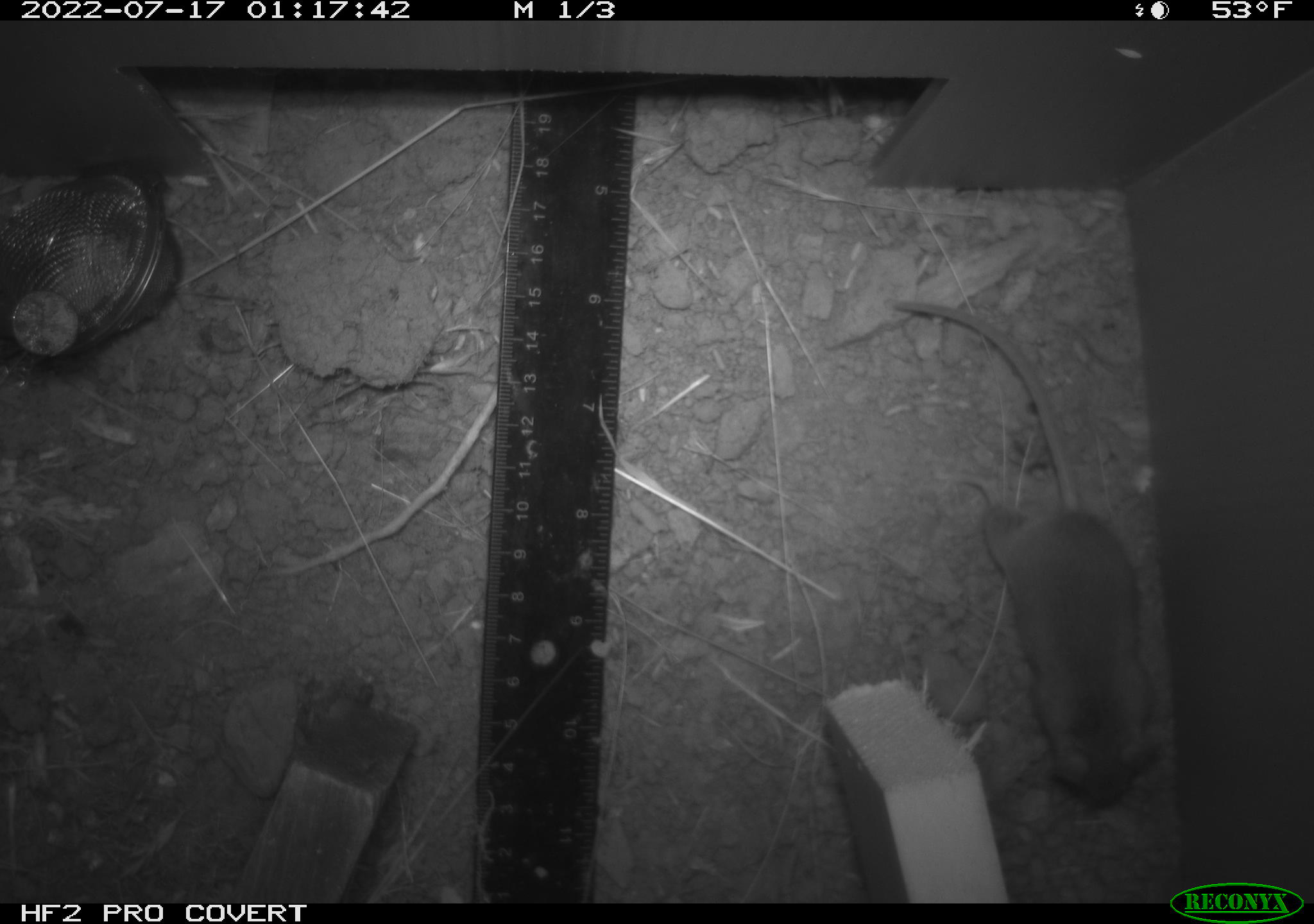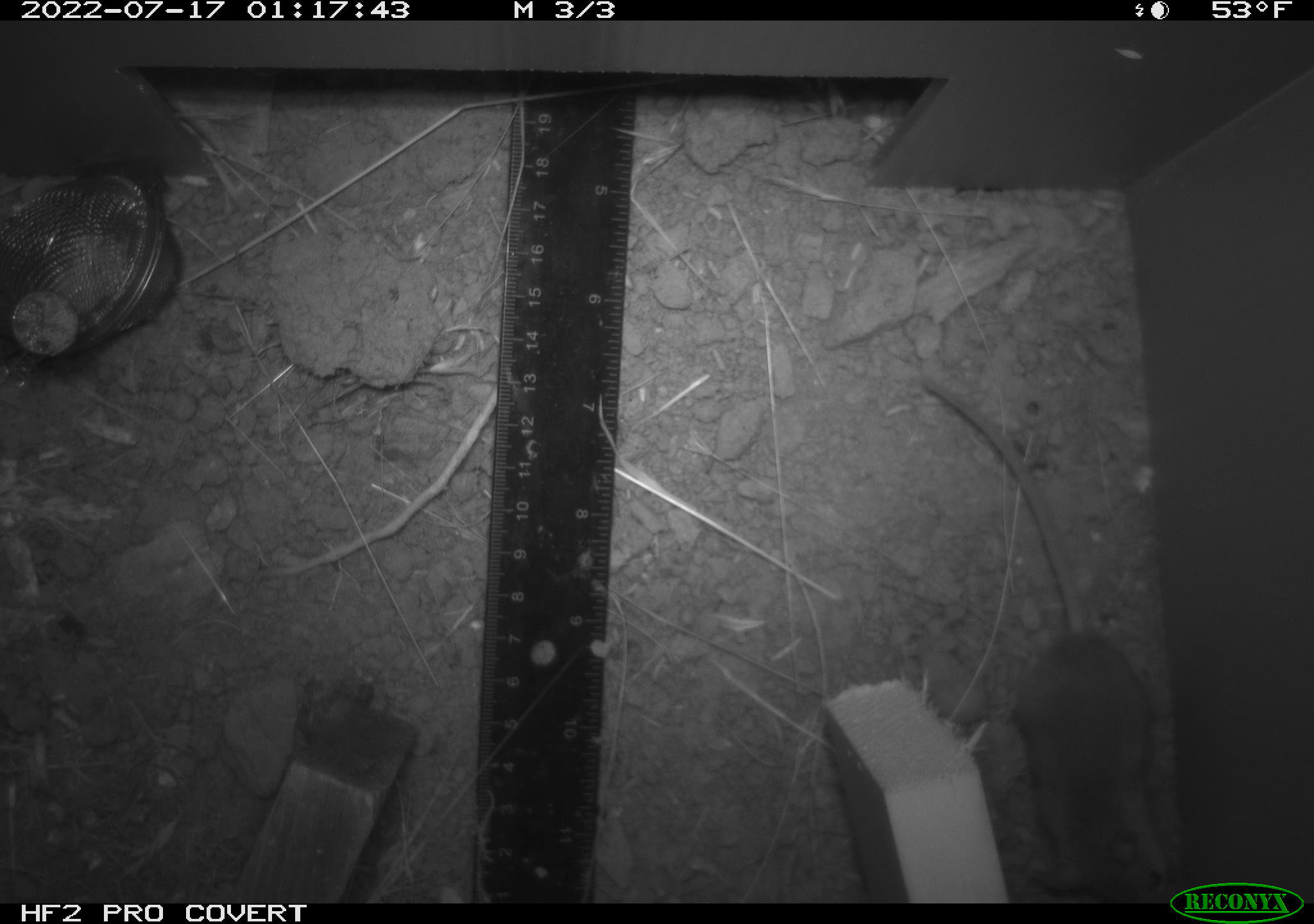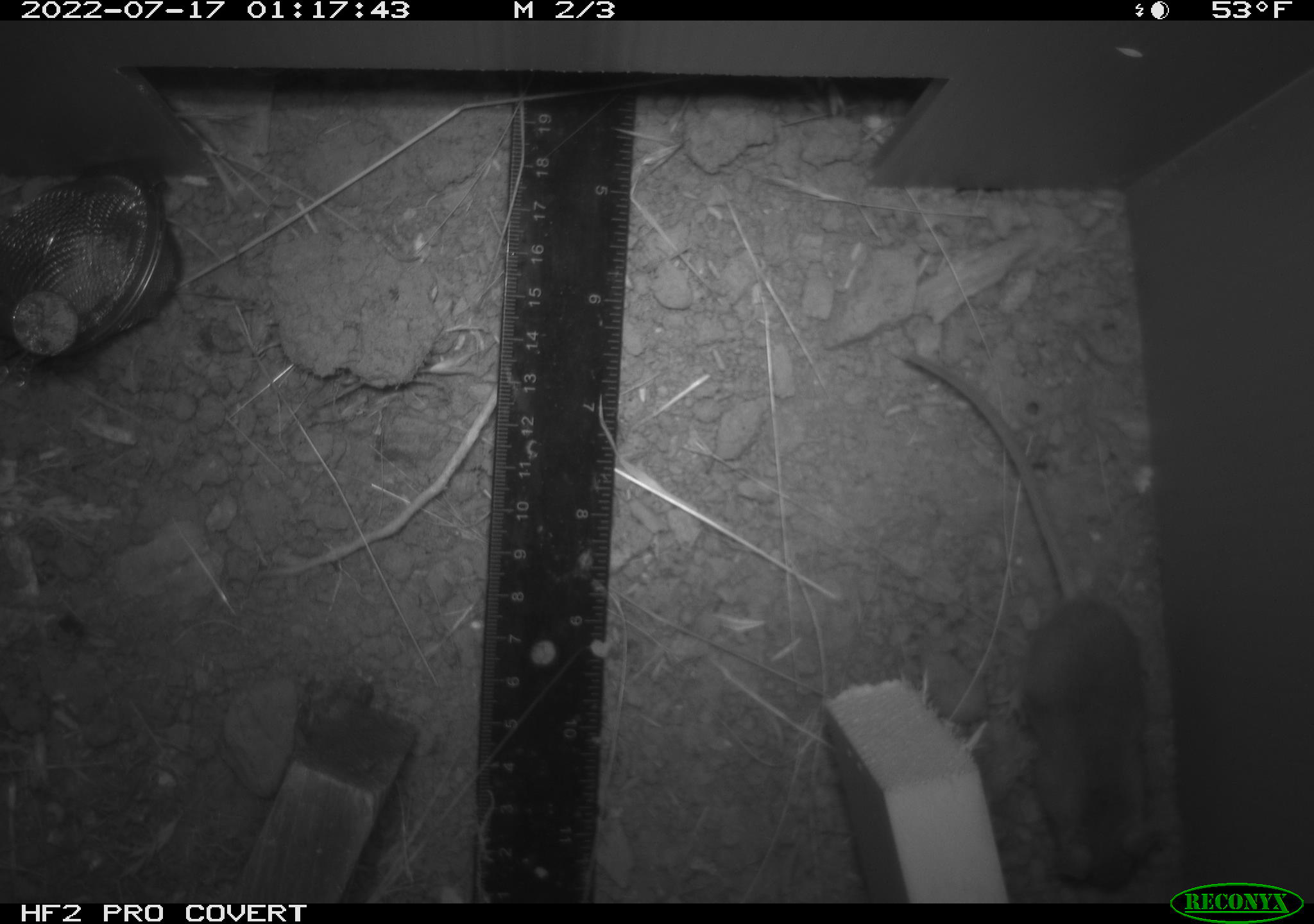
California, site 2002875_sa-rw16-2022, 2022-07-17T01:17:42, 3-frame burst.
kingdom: Animalia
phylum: Chordata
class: Mammalia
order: Rodentia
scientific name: Rodentia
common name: mouse species